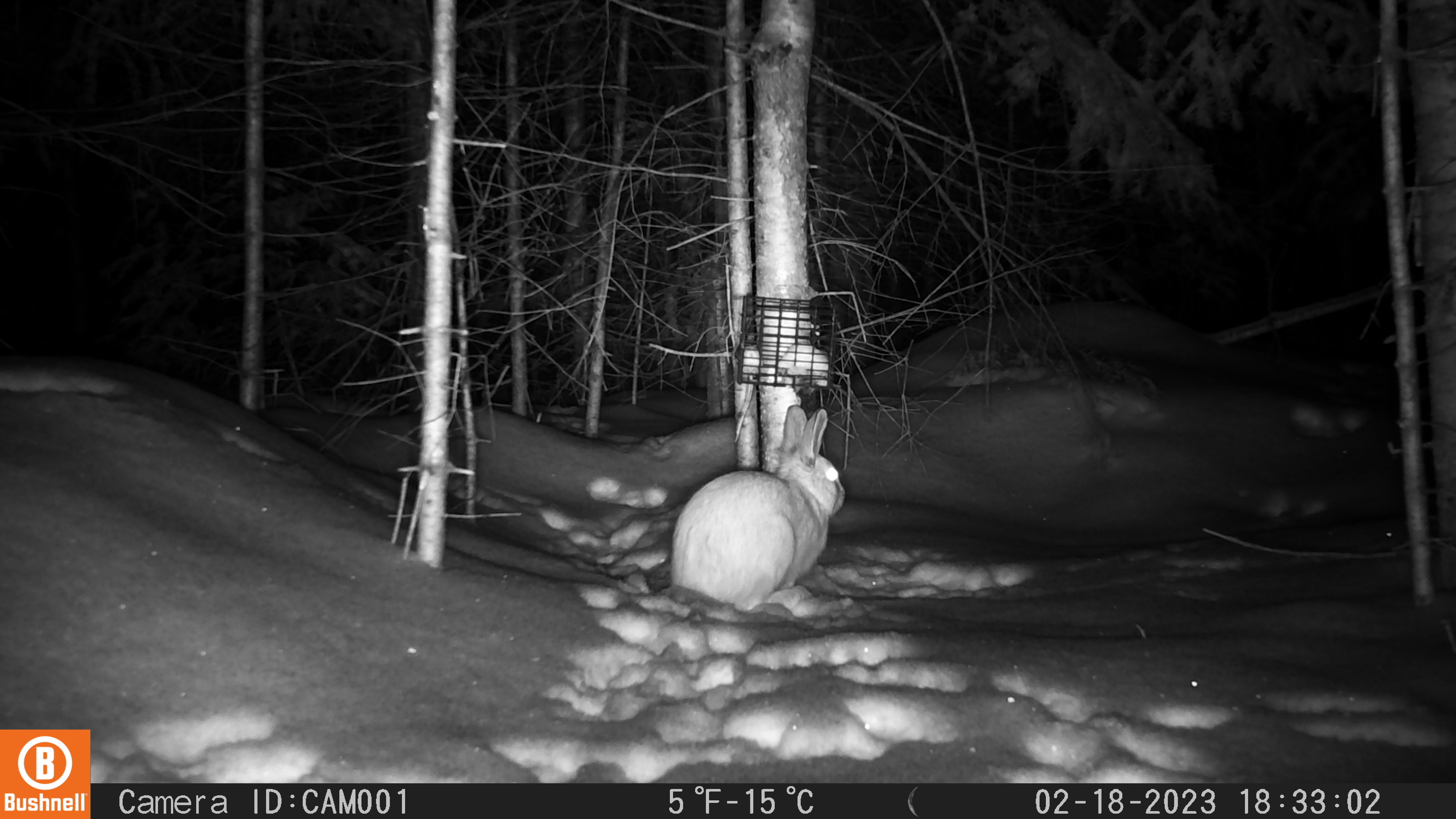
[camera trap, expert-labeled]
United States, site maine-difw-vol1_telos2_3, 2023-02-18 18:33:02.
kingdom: Animalia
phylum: Chordata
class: Mammalia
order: Lagomorpha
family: Leporidae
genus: Lepus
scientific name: Lepus americanus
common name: snowshoe hare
Snowshoe hare (Lepus americanus).